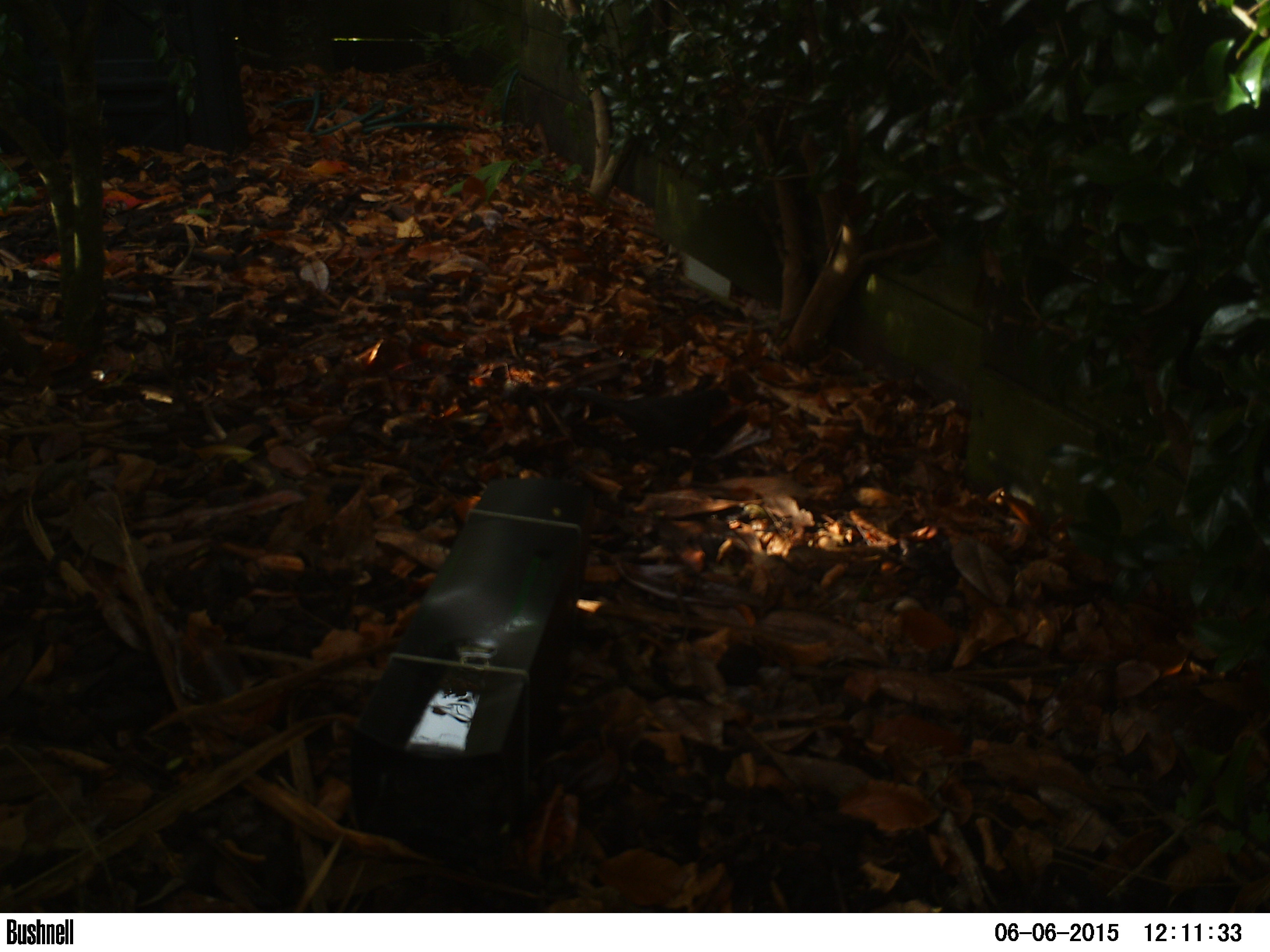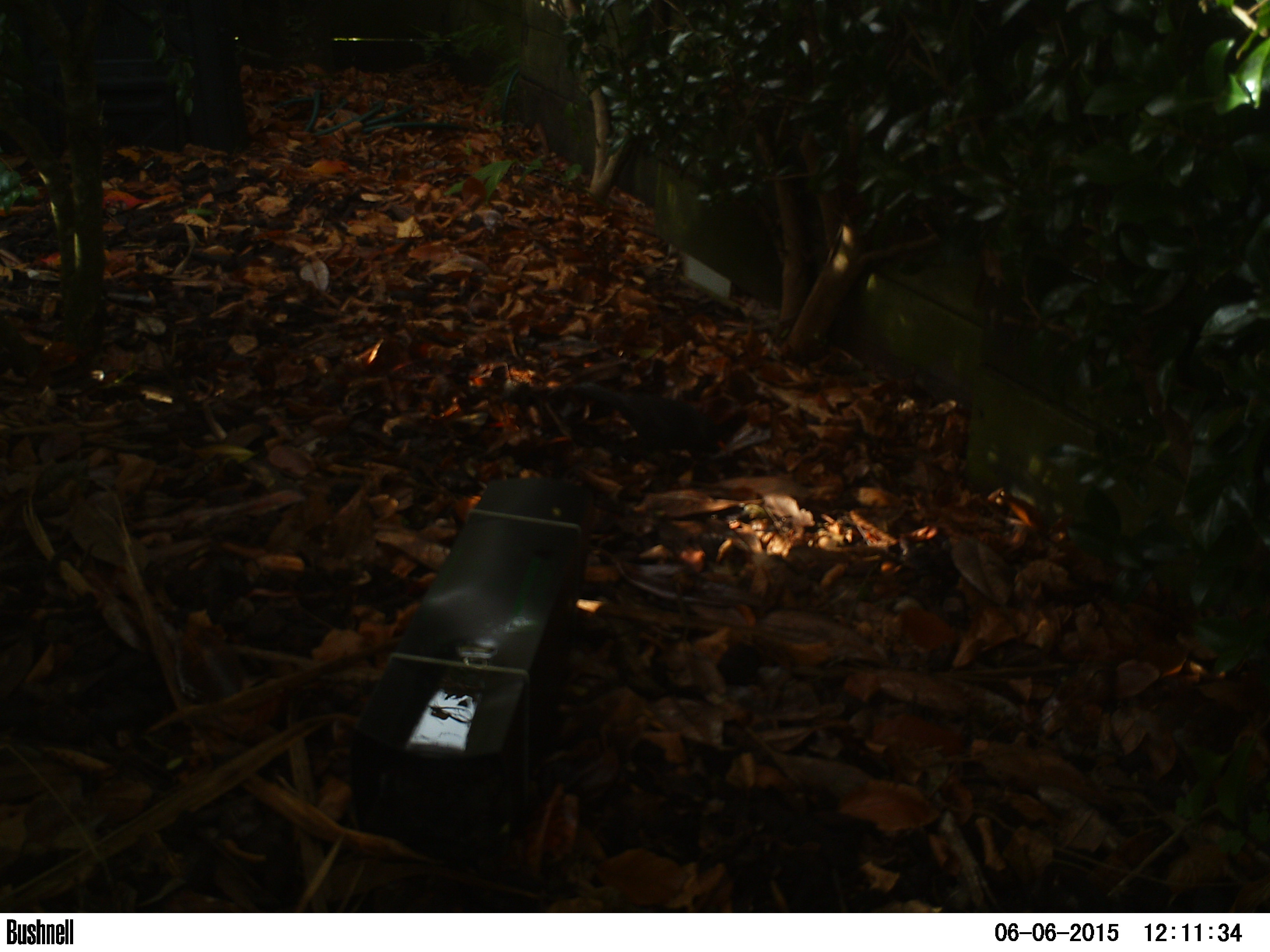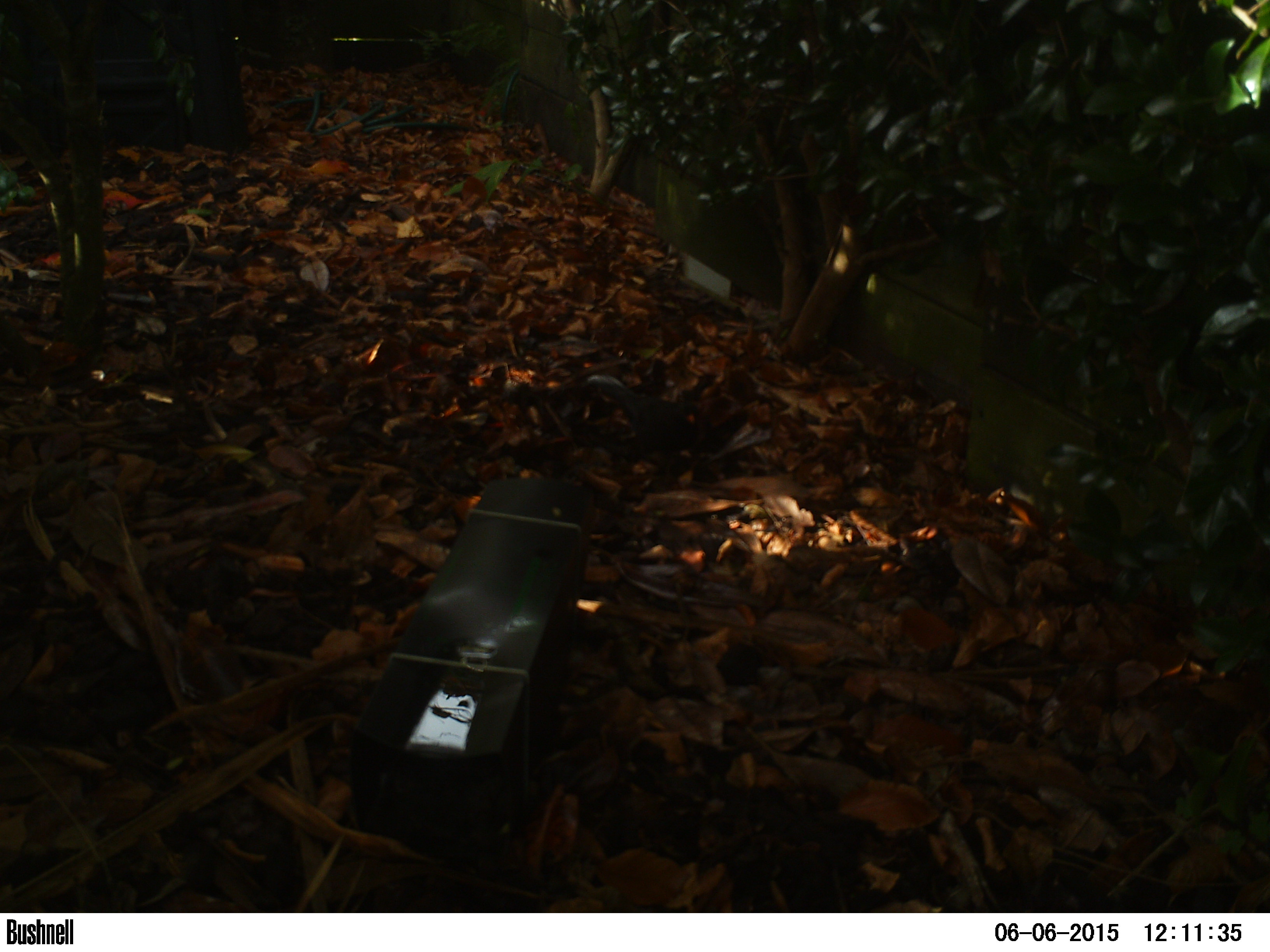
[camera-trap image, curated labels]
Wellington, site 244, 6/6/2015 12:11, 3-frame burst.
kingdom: Animalia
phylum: Chordata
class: Aves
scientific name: Aves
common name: bird